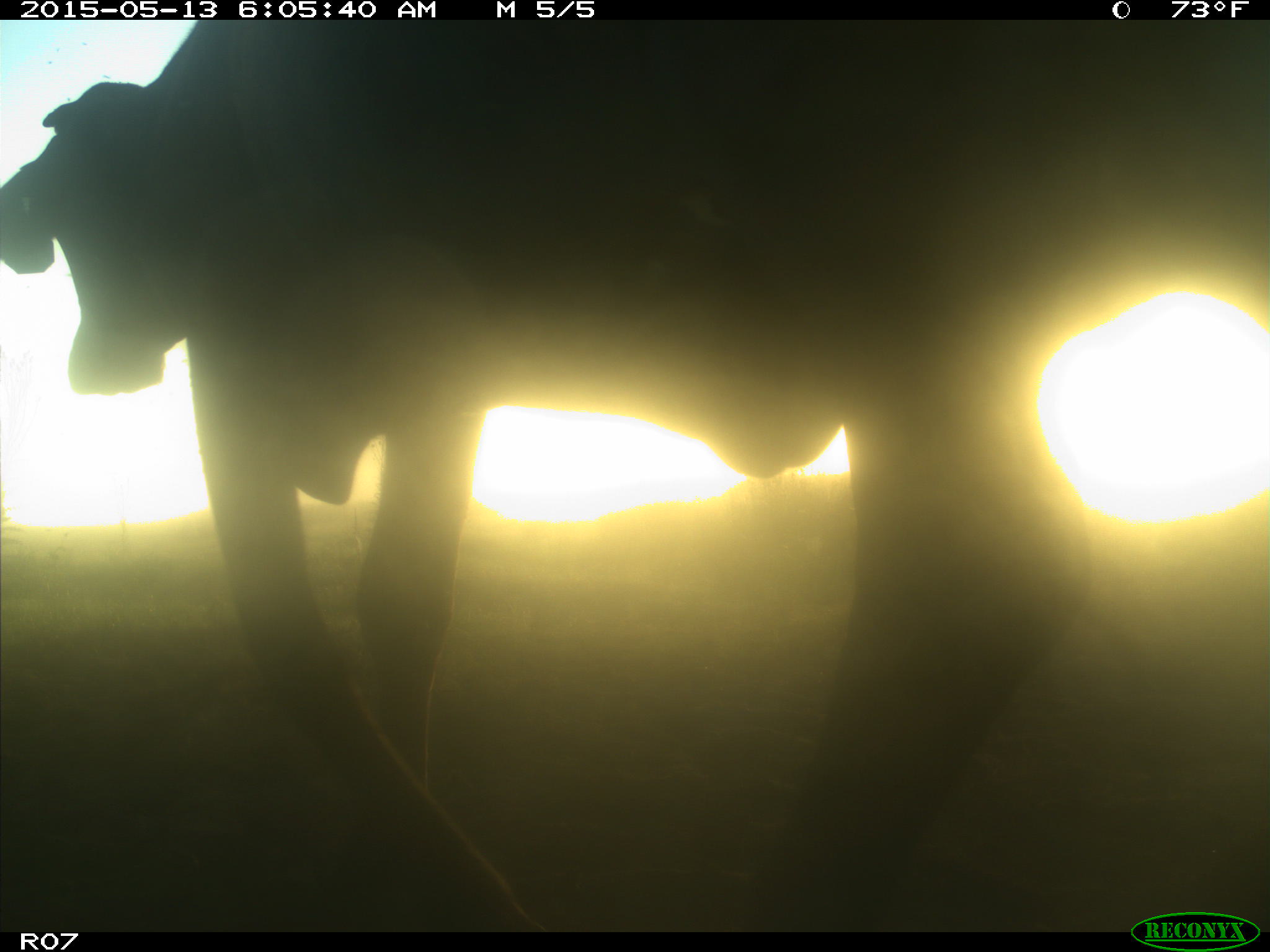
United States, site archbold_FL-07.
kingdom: Animalia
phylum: Chordata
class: Mammalia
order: Artiodactyla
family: Bovidae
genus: Bos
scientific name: Bos taurus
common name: domestic cow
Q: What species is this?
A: Bos taurus (domestic cow).